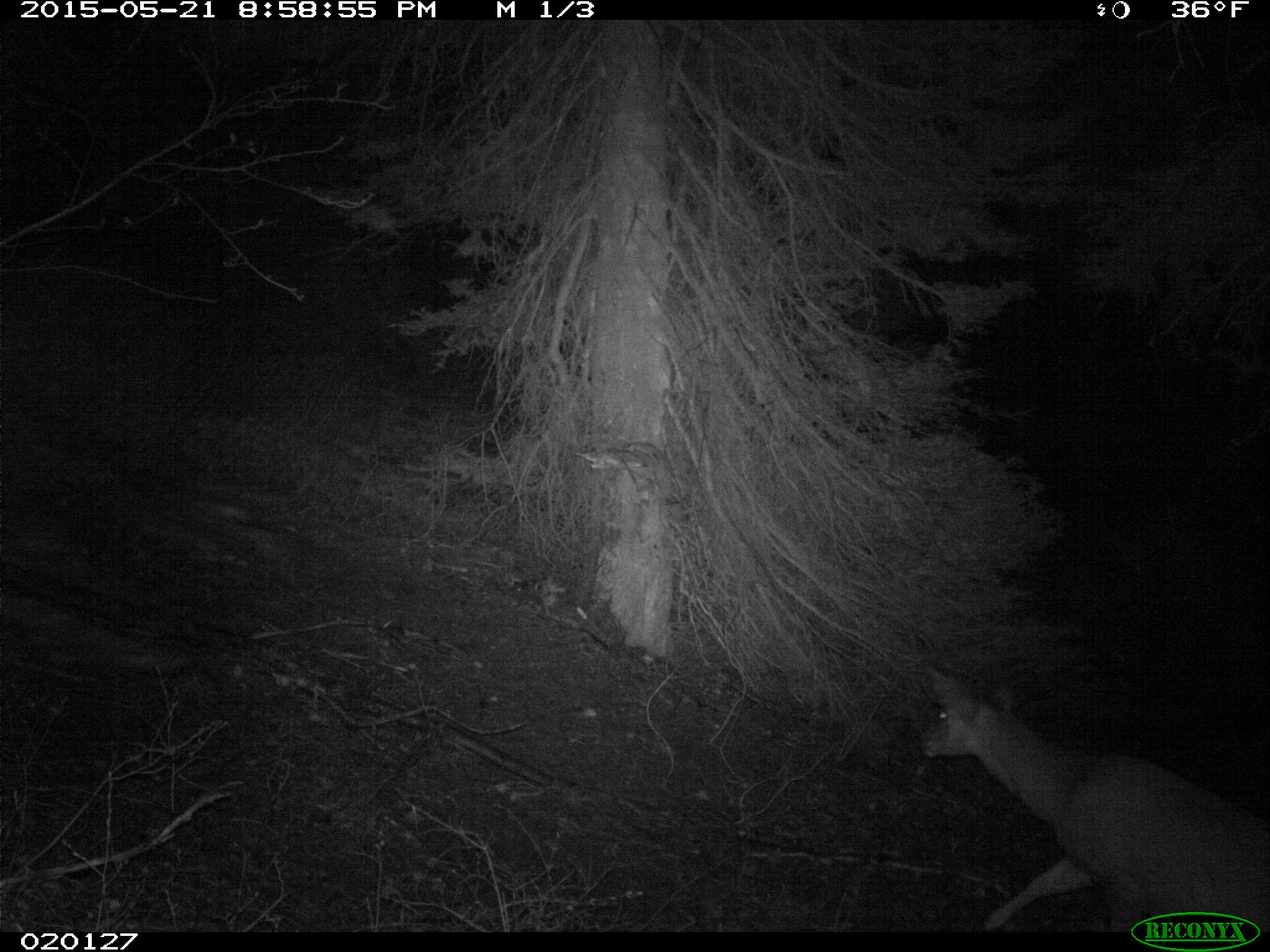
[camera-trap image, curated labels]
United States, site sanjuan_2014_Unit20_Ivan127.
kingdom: Animalia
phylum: Chordata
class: Mammalia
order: Artiodactyla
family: Cervidae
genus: Odocoileus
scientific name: Odocoileus hemionus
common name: mule deer